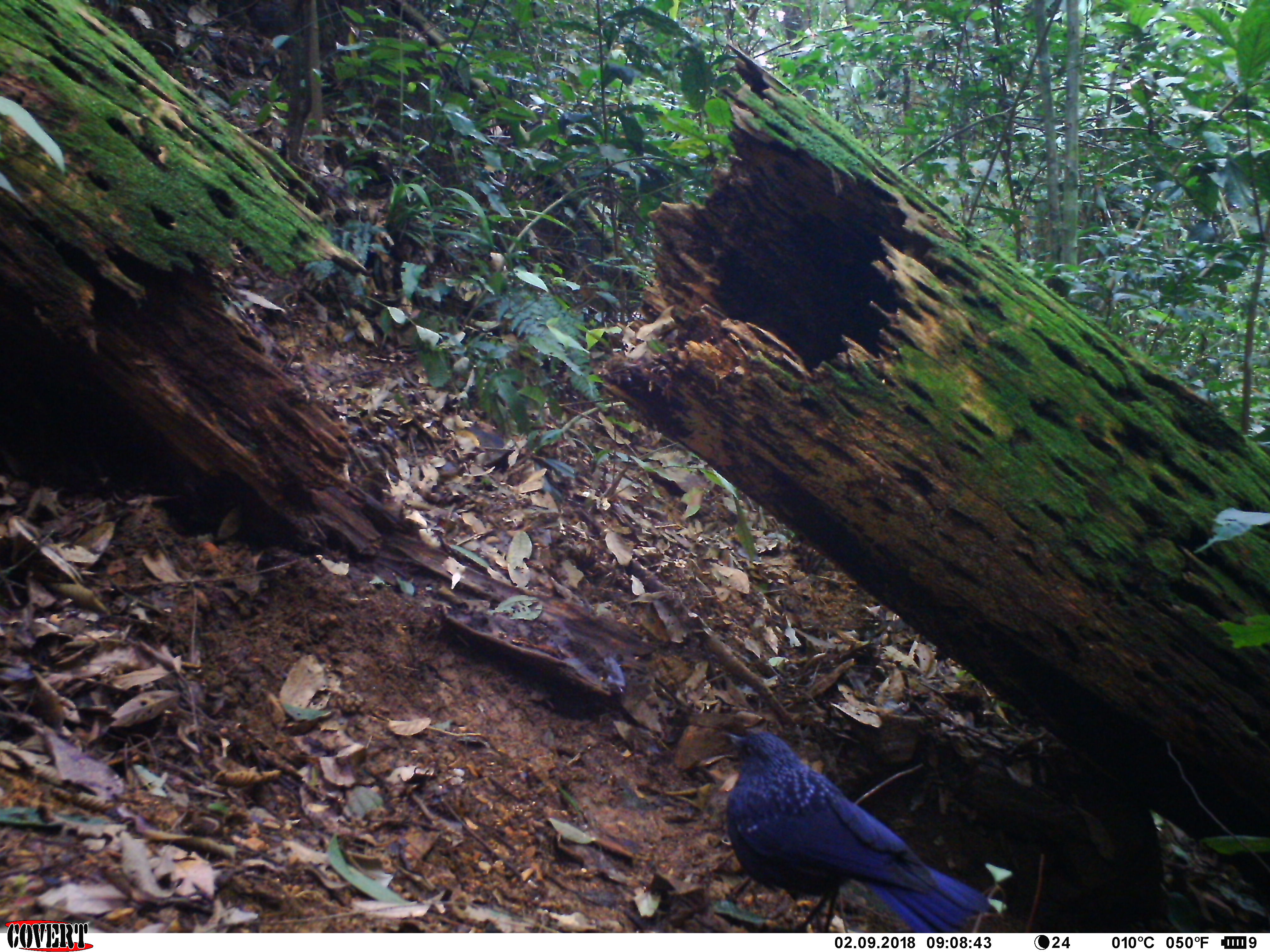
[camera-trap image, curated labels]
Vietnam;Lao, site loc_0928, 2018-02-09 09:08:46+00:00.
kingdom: Animalia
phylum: Chordata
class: Aves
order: Passeriformes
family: Muscicapidae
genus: Myophonus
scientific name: Myophonus caeruleus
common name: blue whistling thrush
Blue whistling thrush (Myophonus caeruleus). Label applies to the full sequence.